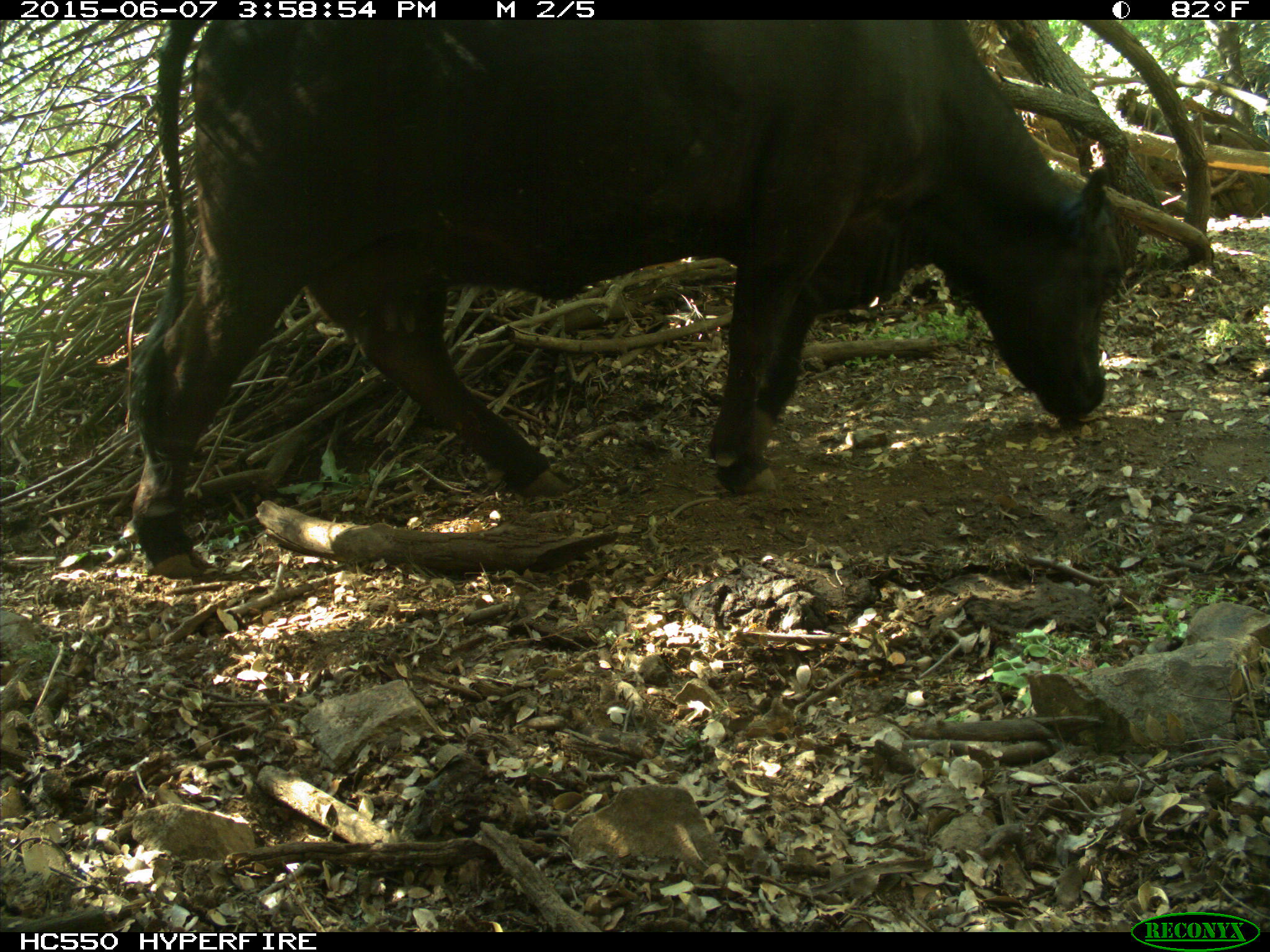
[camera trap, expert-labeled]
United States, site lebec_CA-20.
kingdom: Animalia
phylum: Chordata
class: Mammalia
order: Artiodactyla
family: Bovidae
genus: Bos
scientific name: Bos taurus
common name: domestic cow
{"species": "Bos taurus (domestic cow)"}